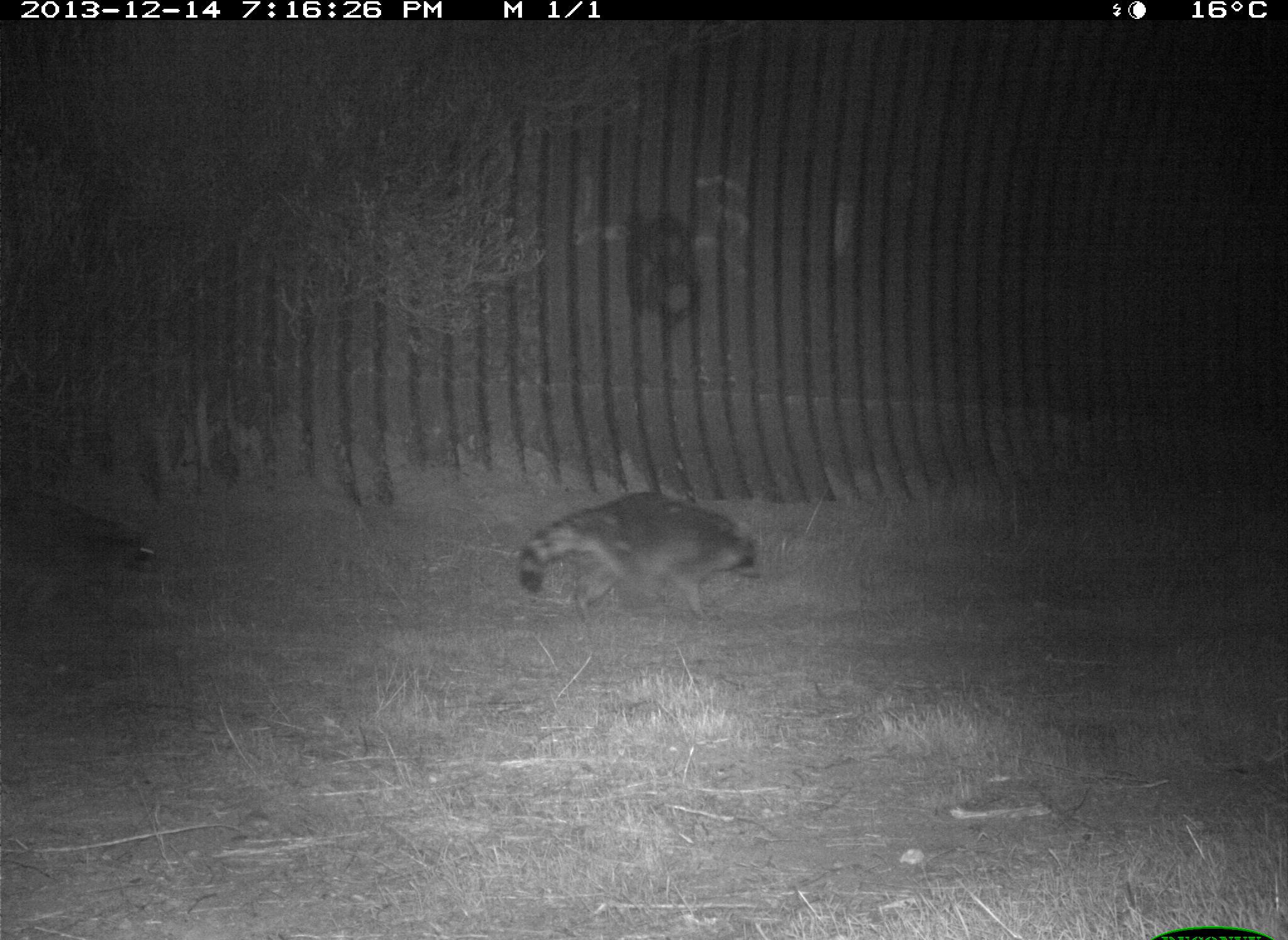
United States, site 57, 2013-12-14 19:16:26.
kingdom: Animalia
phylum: Chordata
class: Mammalia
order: Carnivora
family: Procyonidae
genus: Procyon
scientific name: Procyon lotor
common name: raccoon